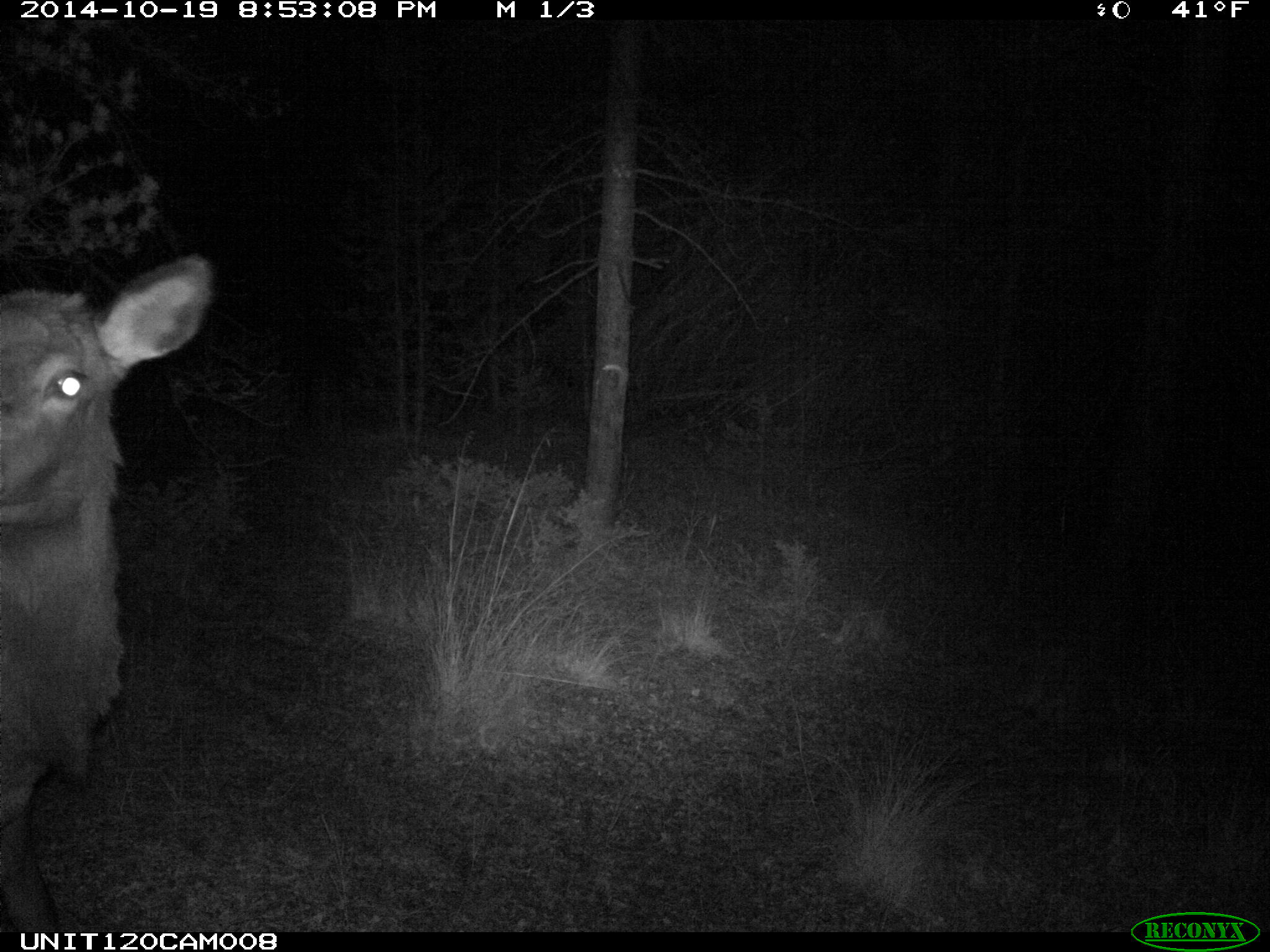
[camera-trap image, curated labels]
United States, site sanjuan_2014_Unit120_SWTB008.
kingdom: Animalia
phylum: Chordata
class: Mammalia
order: Artiodactyla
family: Cervidae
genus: Cervus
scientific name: Cervus elaphus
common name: red deer